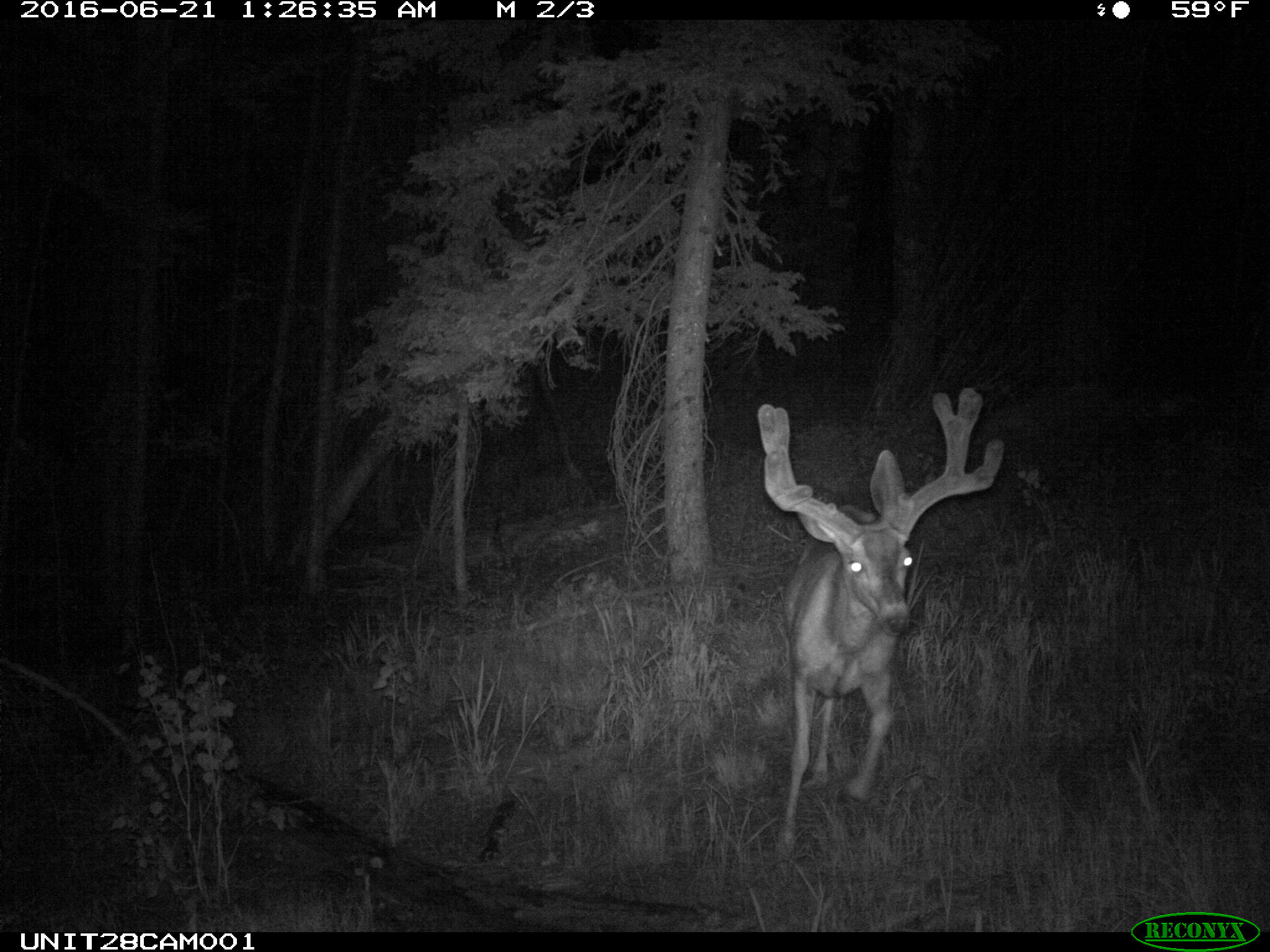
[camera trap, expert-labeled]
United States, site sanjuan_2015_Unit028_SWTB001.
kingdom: Animalia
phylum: Chordata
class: Mammalia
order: Artiodactyla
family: Cervidae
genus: Odocoileus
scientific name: Odocoileus hemionus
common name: mule deer